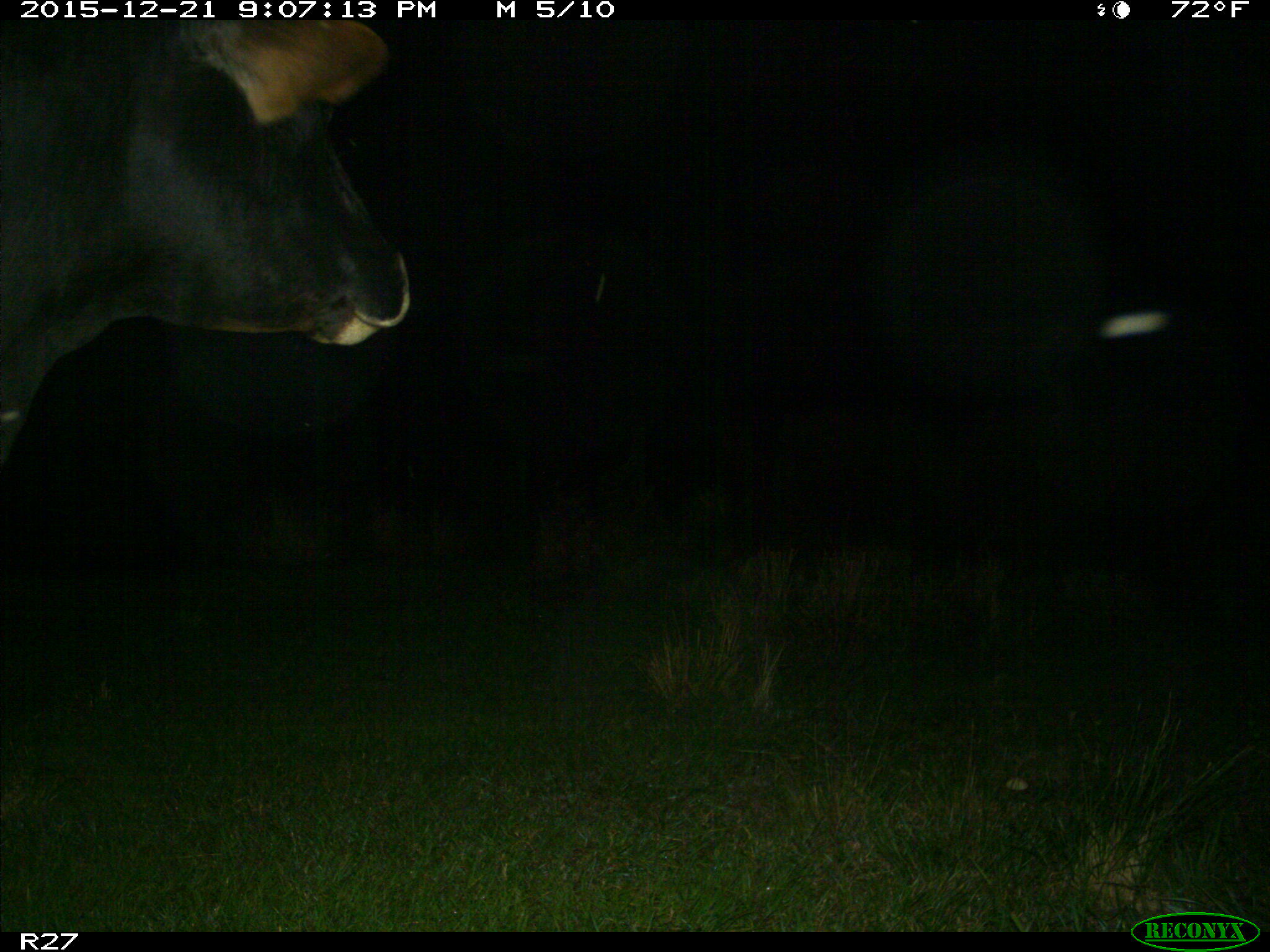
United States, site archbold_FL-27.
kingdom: Animalia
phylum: Chordata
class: Mammalia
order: Artiodactyla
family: Bovidae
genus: Bos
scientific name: Bos taurus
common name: domestic cow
Bos taurus (domestic cow).